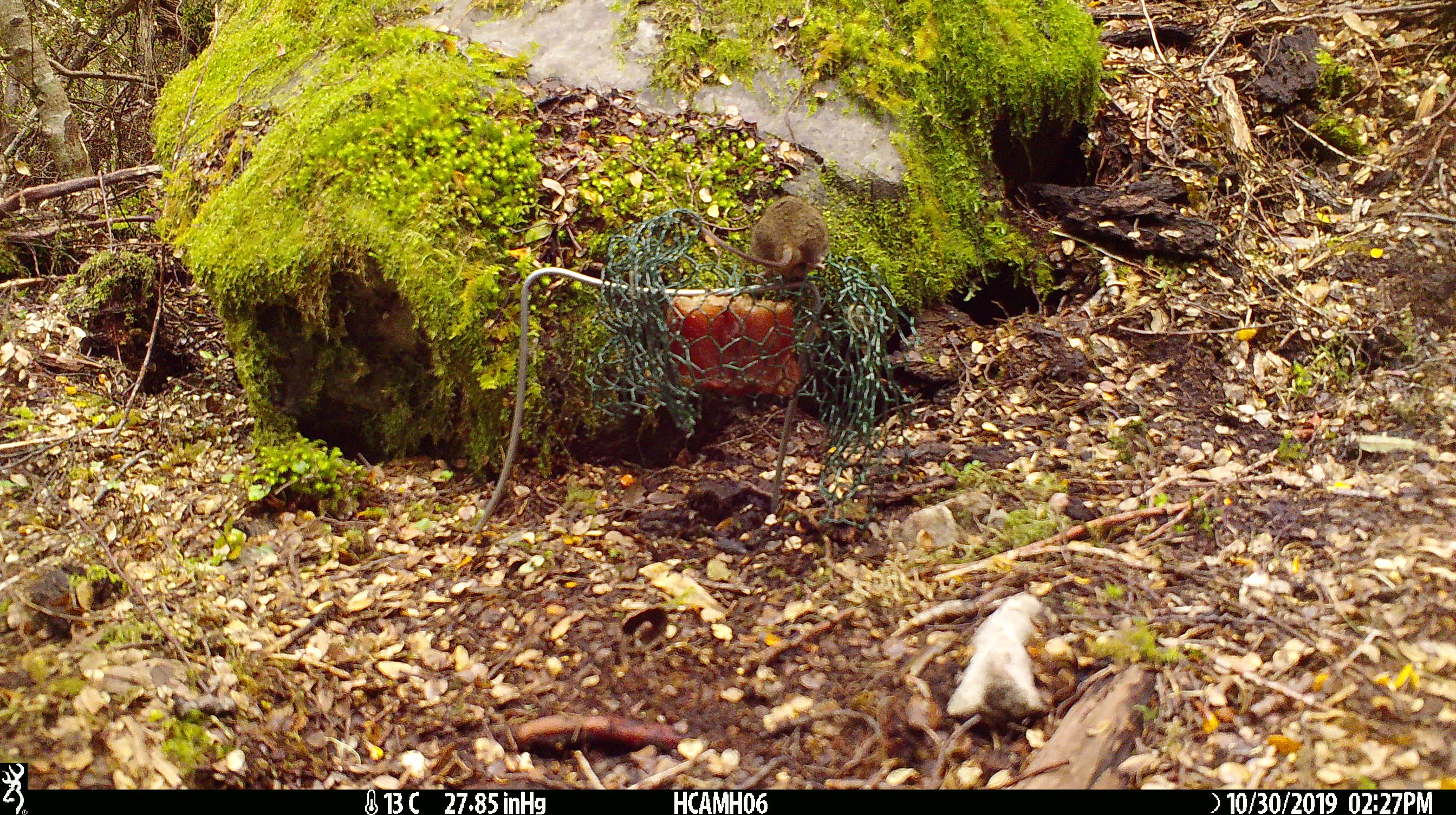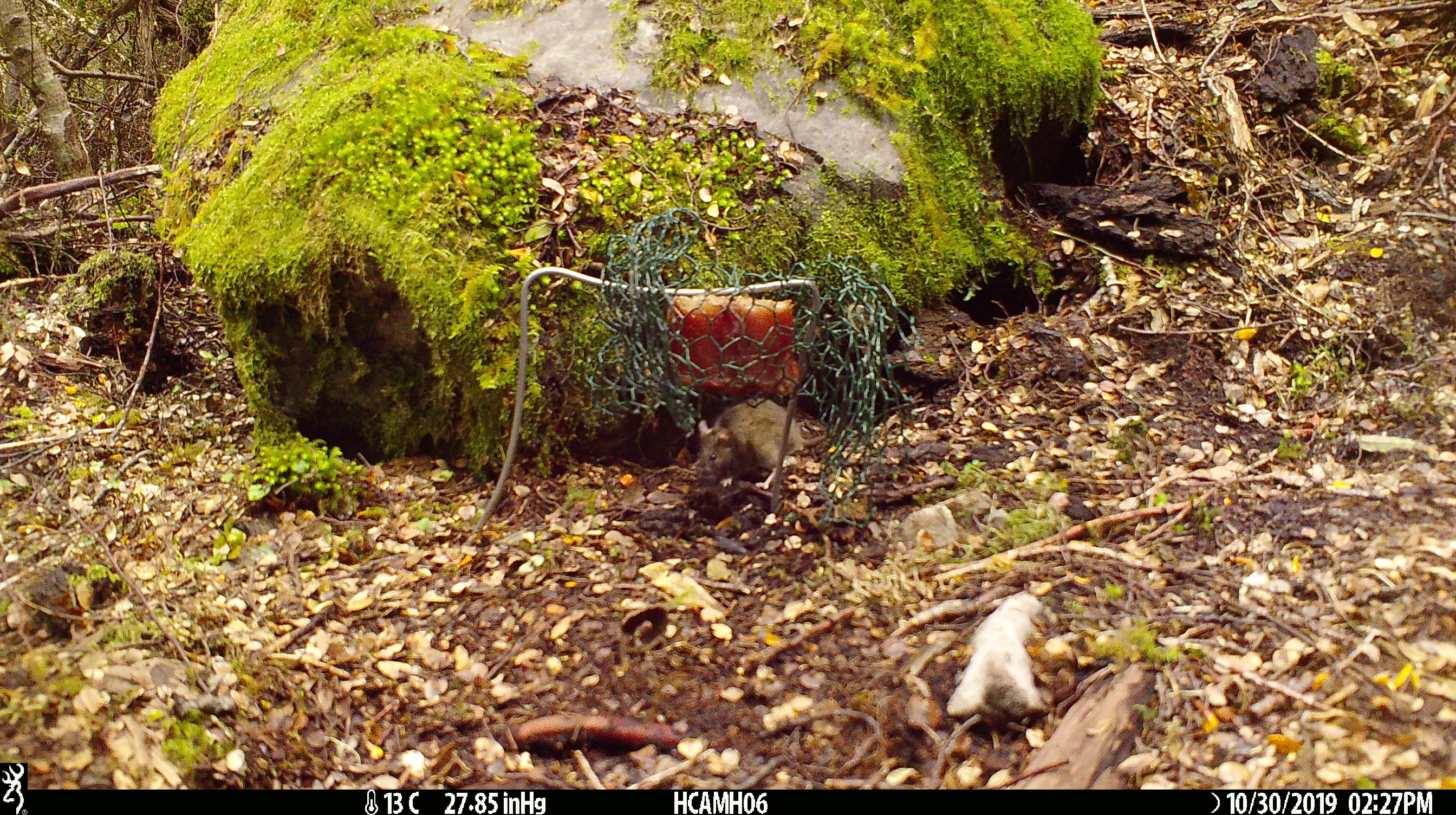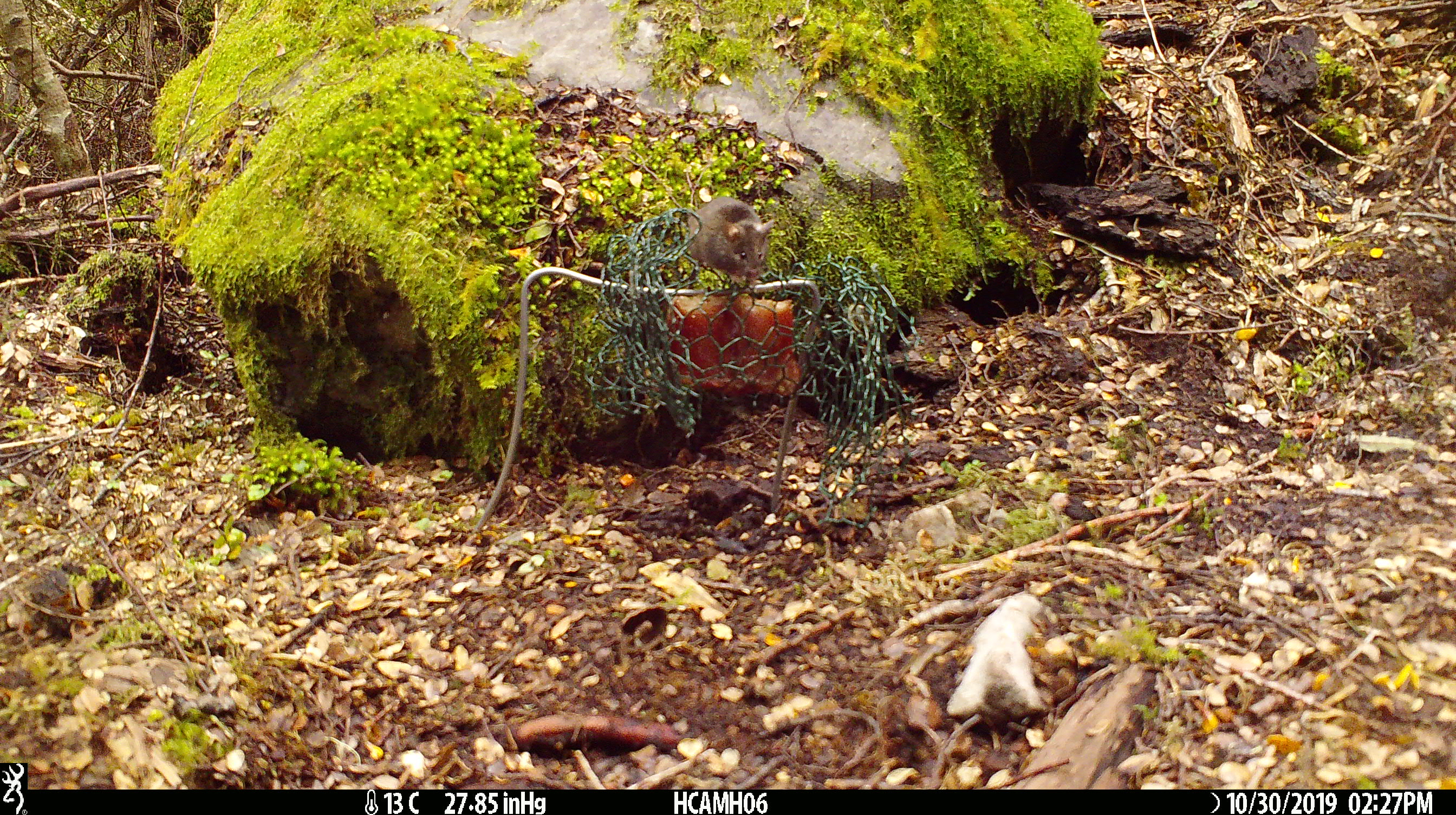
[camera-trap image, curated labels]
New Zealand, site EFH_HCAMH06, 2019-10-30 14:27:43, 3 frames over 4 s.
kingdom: Animalia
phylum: Chordata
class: Mammalia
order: Rodentia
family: Muridae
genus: Mus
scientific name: Mus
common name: mouse